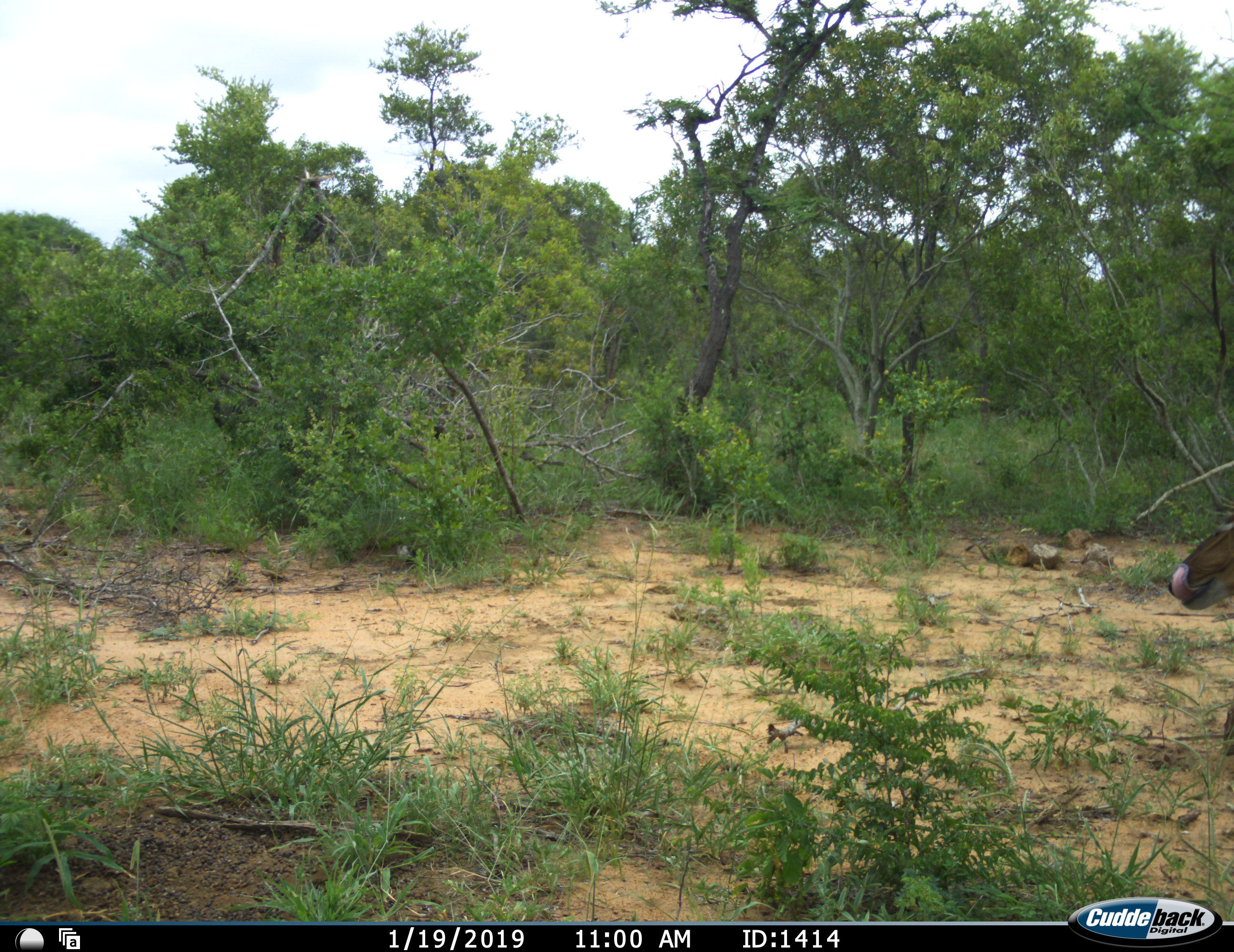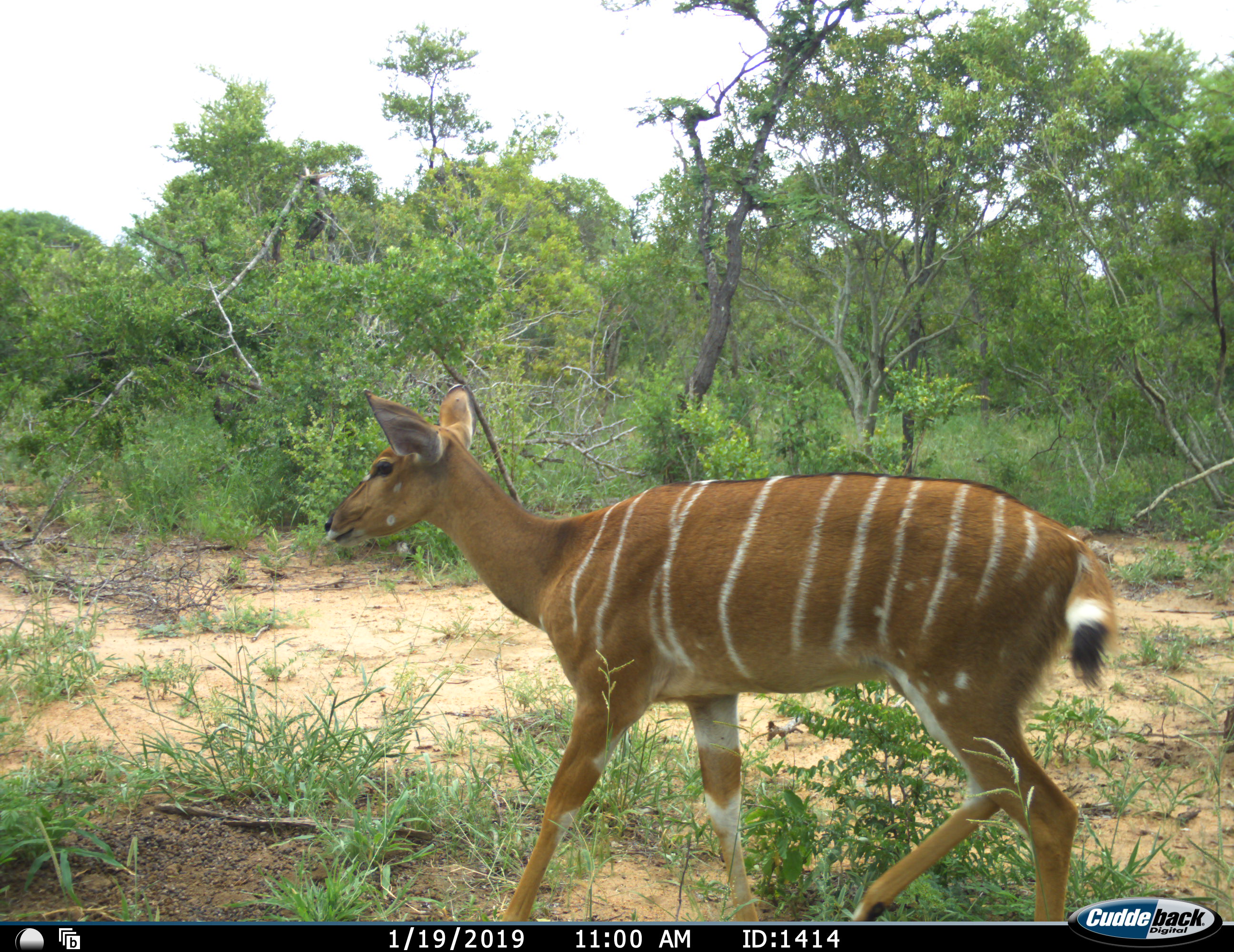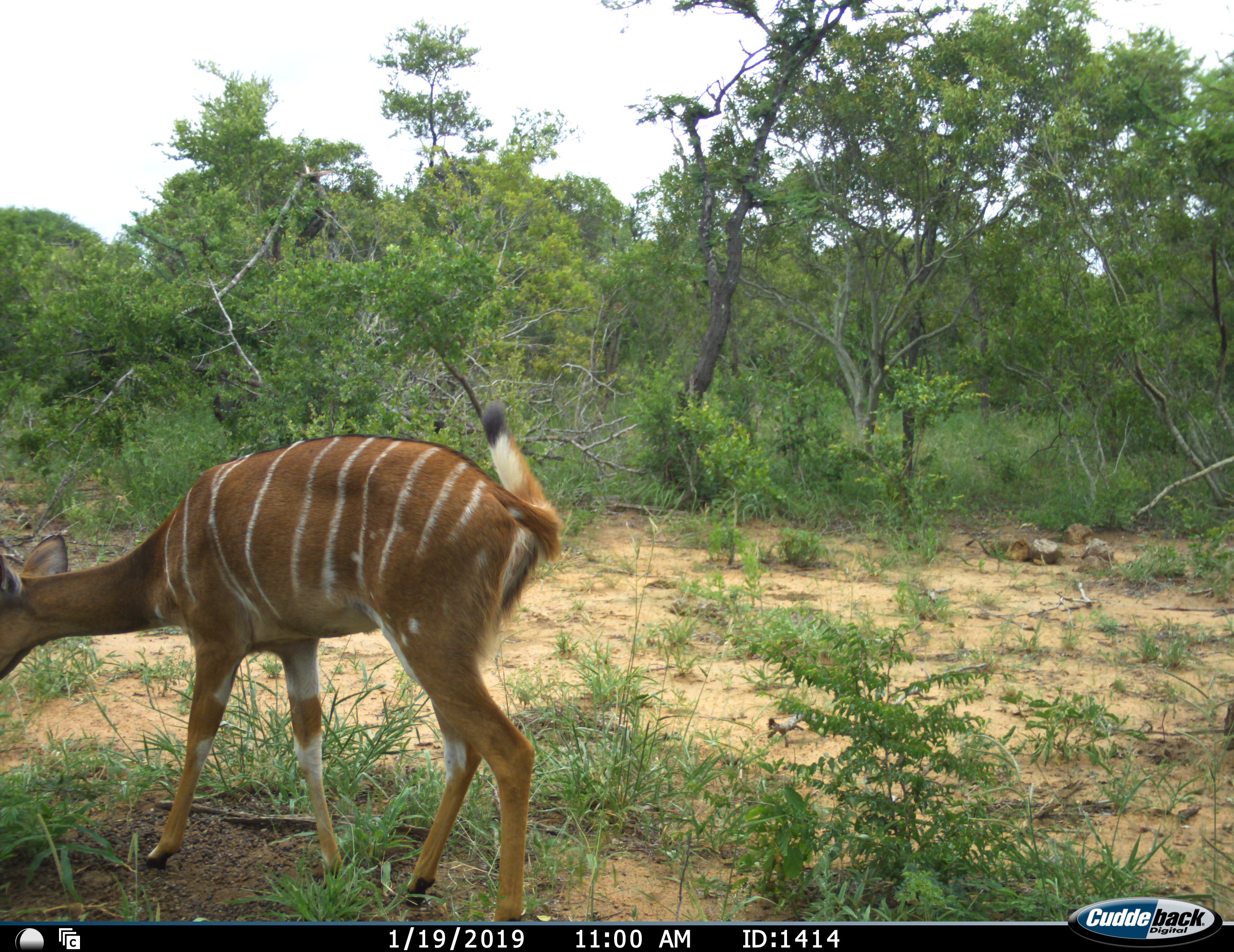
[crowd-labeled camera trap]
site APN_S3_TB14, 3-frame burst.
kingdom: Animalia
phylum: Chordata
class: Mammalia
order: Artiodactyla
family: Bovidae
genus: Tragelaphus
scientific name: Tragelaphus angasii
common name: nyala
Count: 1.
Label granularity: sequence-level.